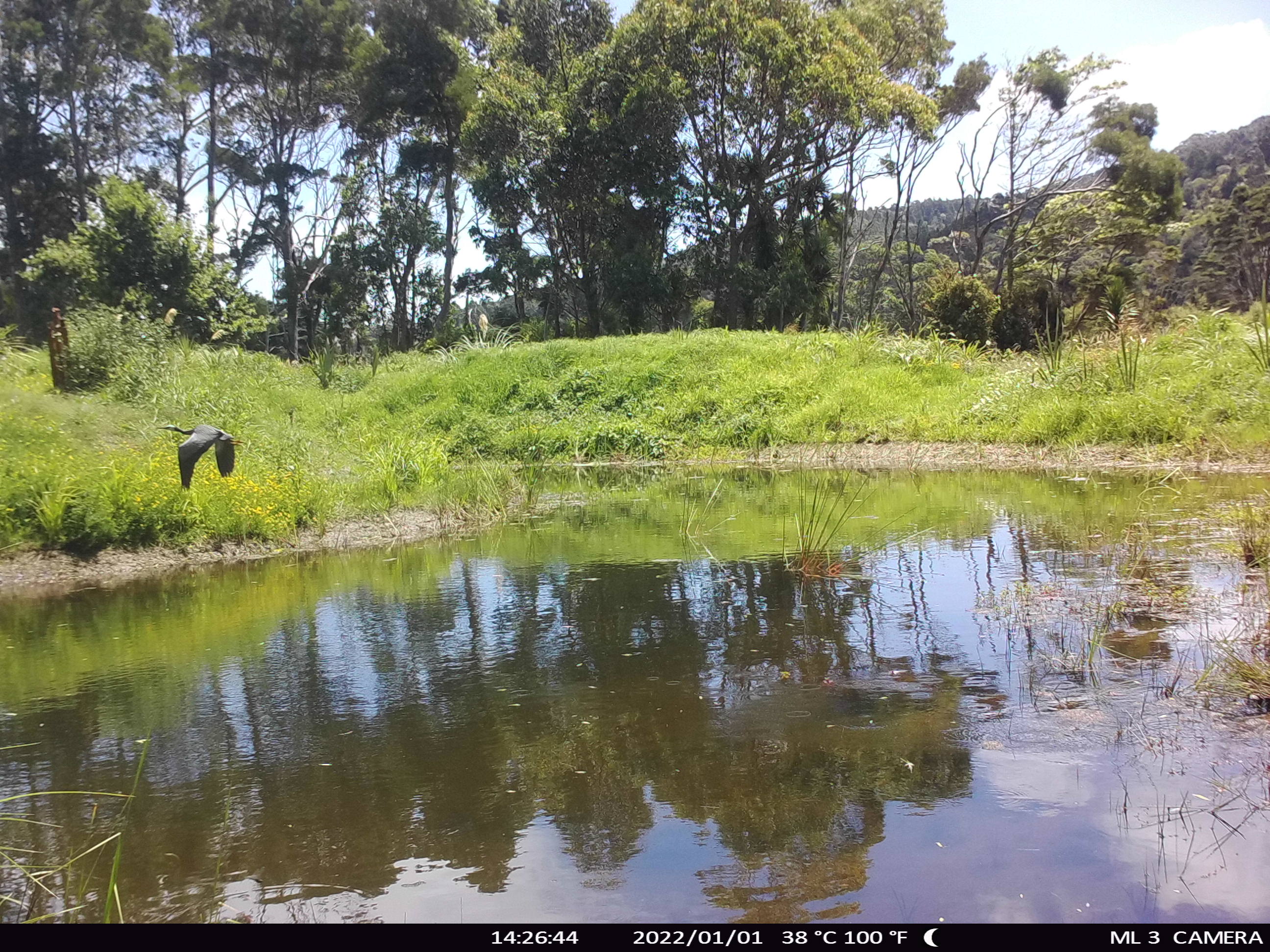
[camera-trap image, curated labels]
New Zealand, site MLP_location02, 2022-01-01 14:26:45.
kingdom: Animalia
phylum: Chordata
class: Aves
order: Pelecaniformes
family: Ardeidae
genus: Egretta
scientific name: Egretta novaehollandiae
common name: white-faced heron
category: white faced heron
White faced heron (white-faced heron) (Egretta novaehollandiae).